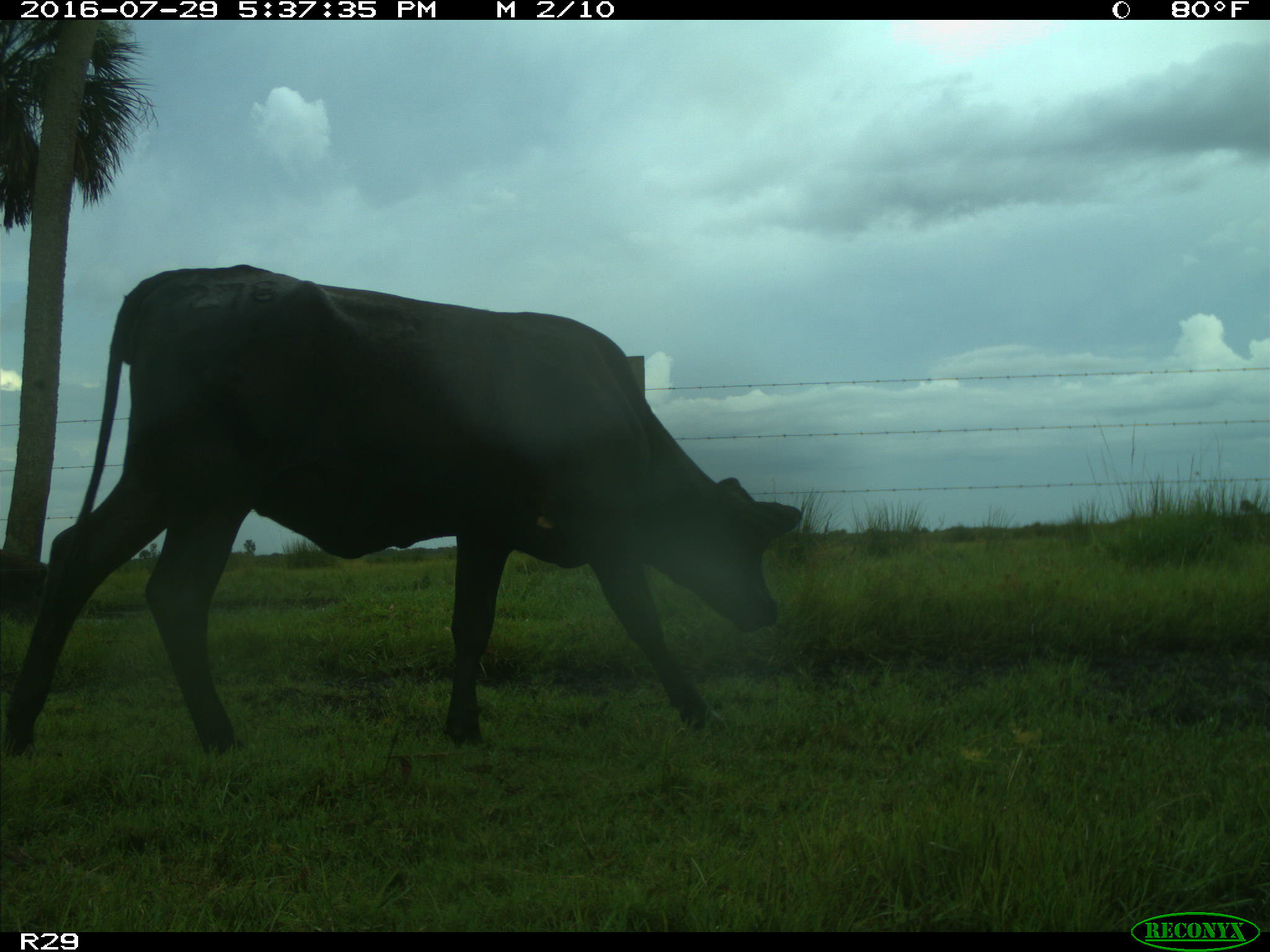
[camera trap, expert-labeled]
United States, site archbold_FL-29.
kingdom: Animalia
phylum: Chordata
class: Mammalia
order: Artiodactyla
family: Bovidae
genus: Bos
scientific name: Bos taurus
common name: domestic cow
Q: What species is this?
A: Bos taurus (domestic cow).